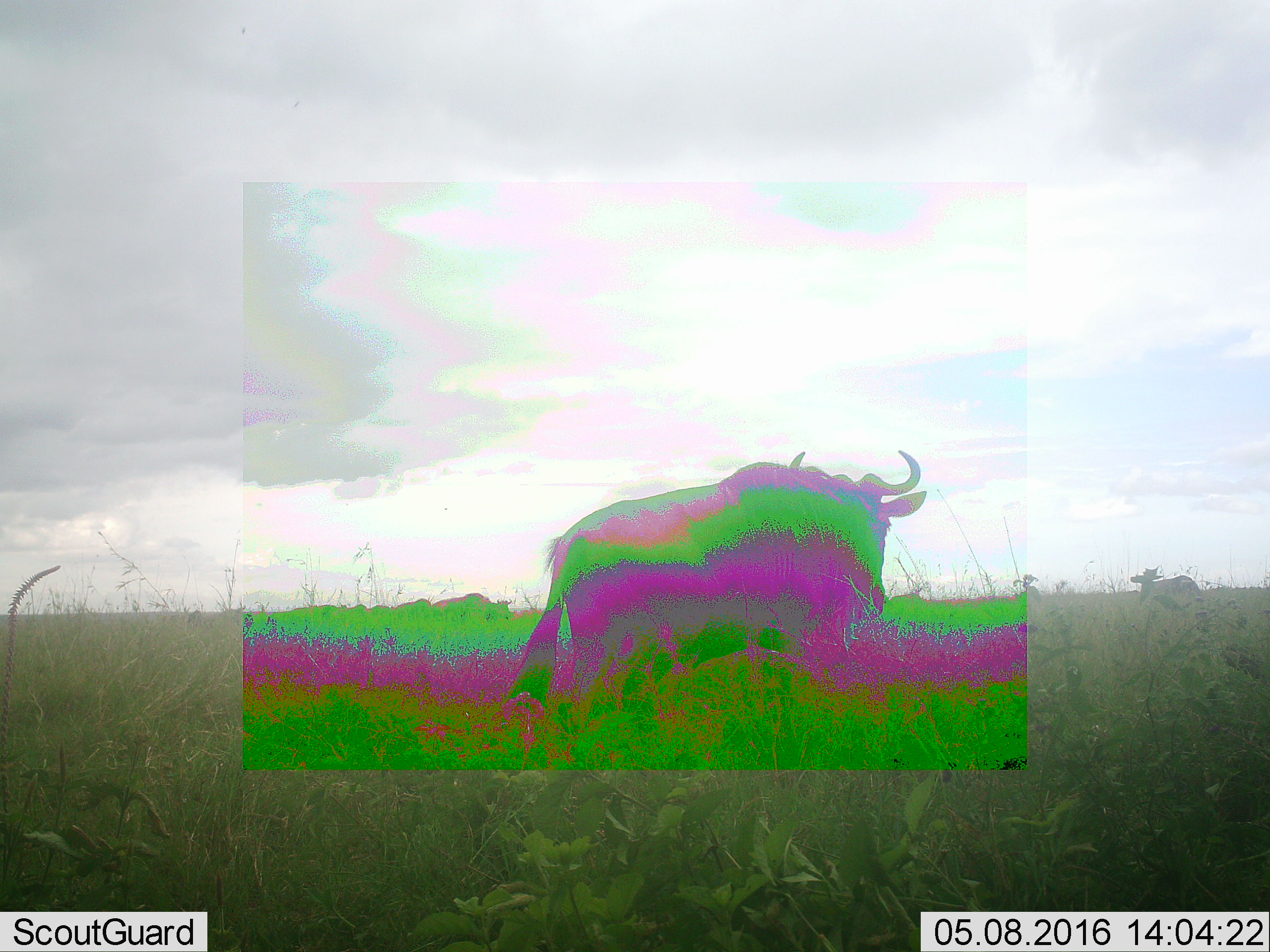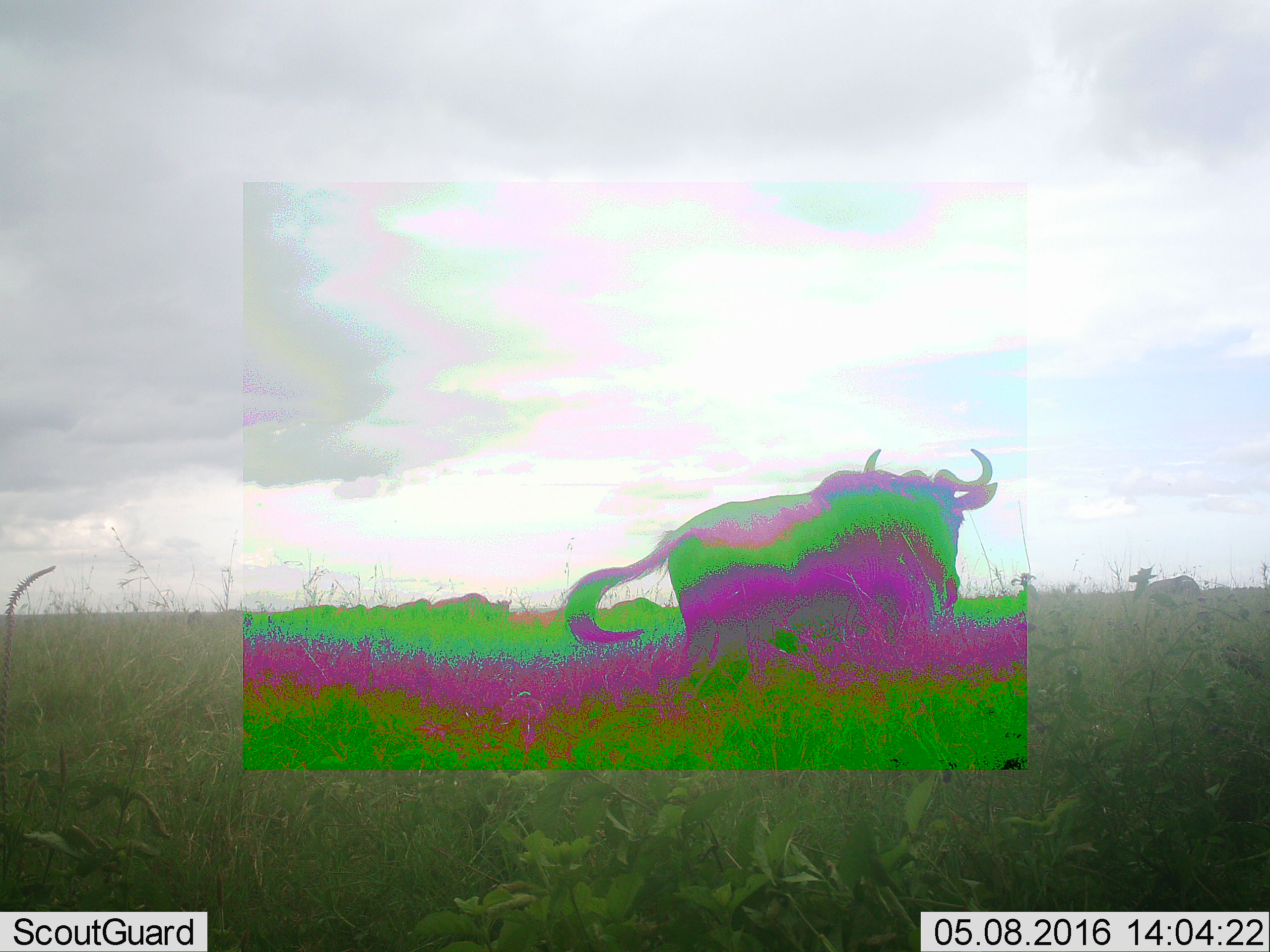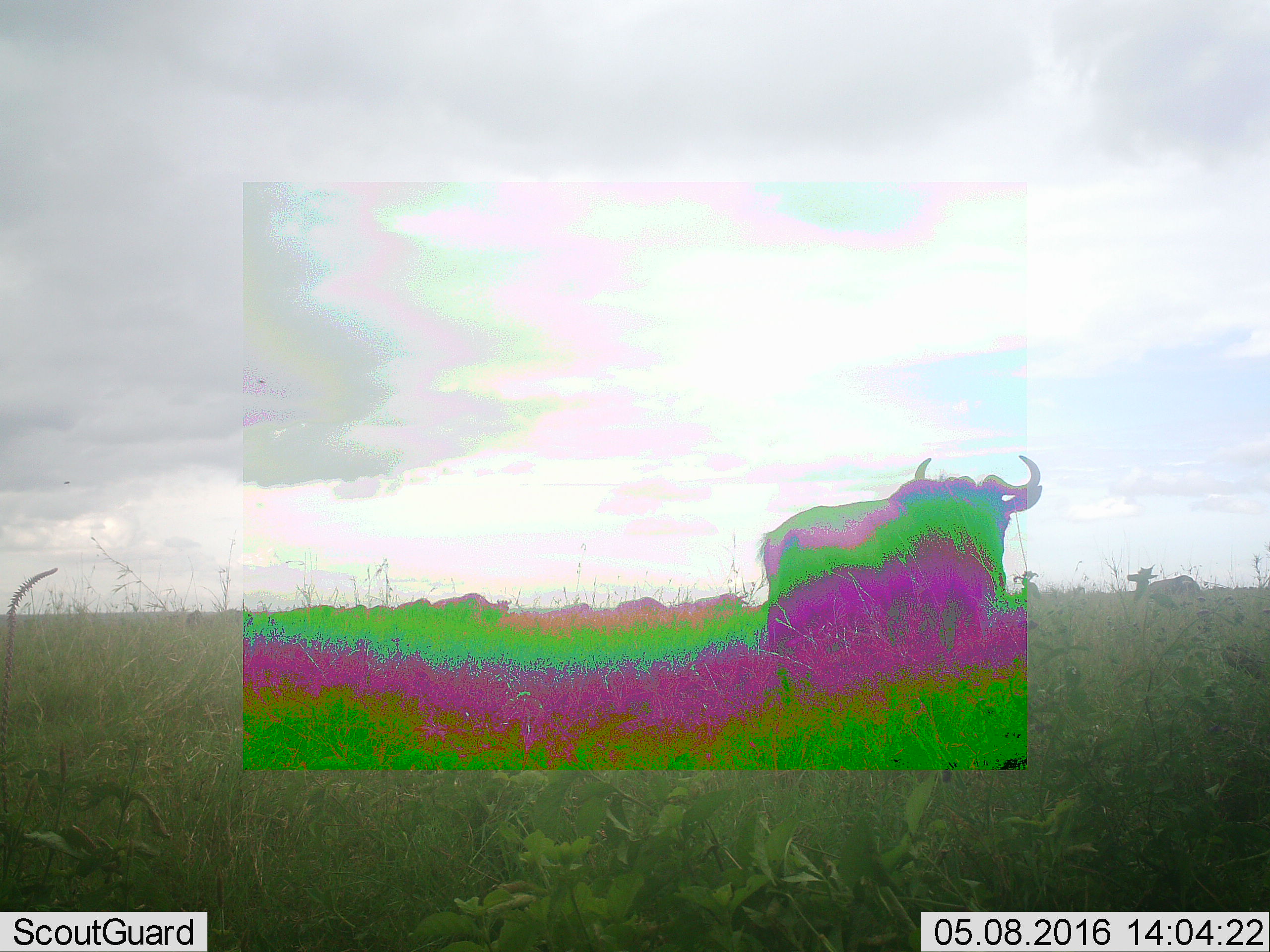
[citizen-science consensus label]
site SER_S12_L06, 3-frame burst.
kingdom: Animalia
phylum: Chordata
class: Mammalia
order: Artiodactyla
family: Bovidae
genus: Syncerus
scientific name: Syncerus caffer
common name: african buffalo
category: buffalo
Buffalo (african buffalo) (Syncerus caffer), count 2. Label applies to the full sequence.